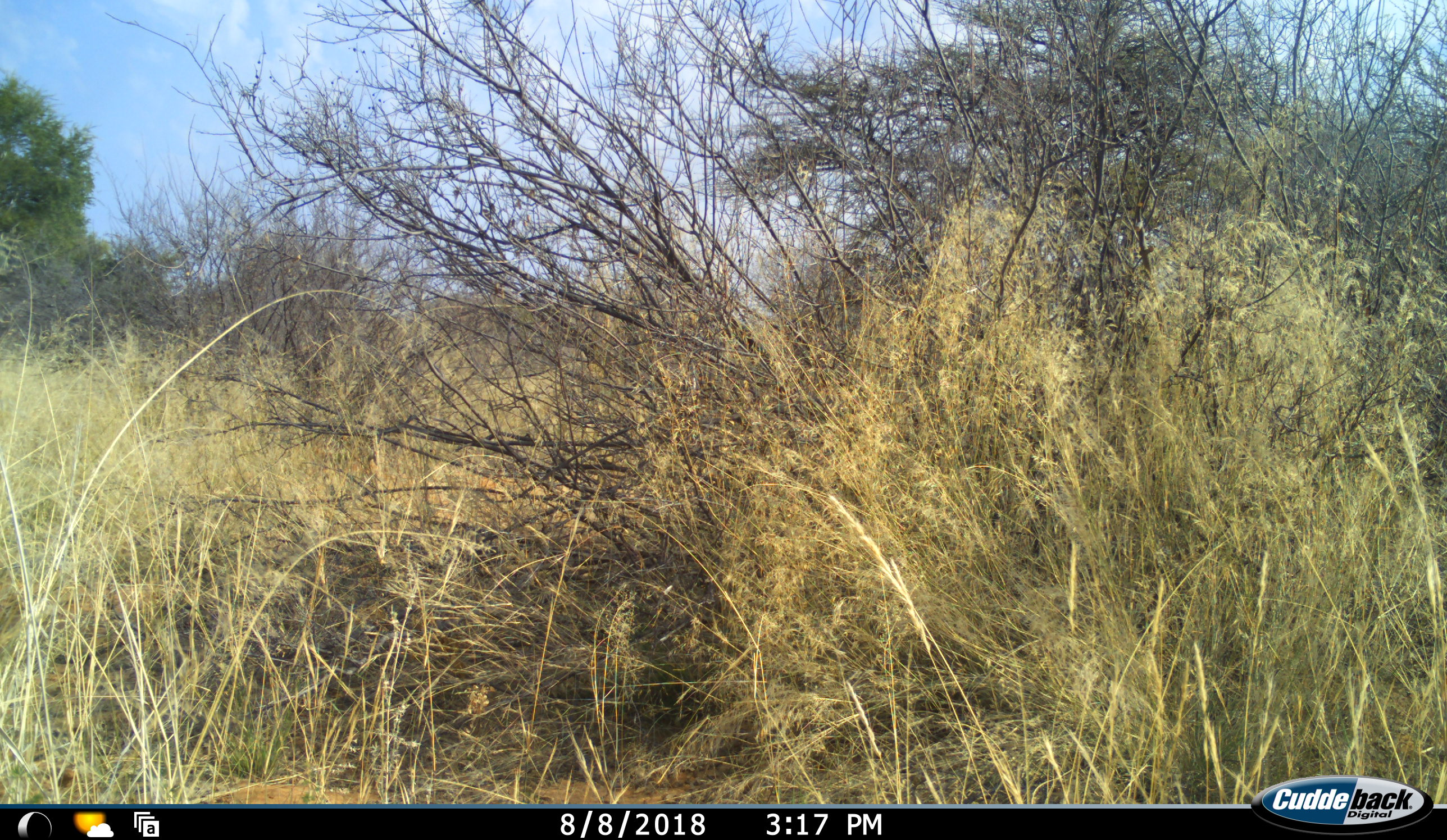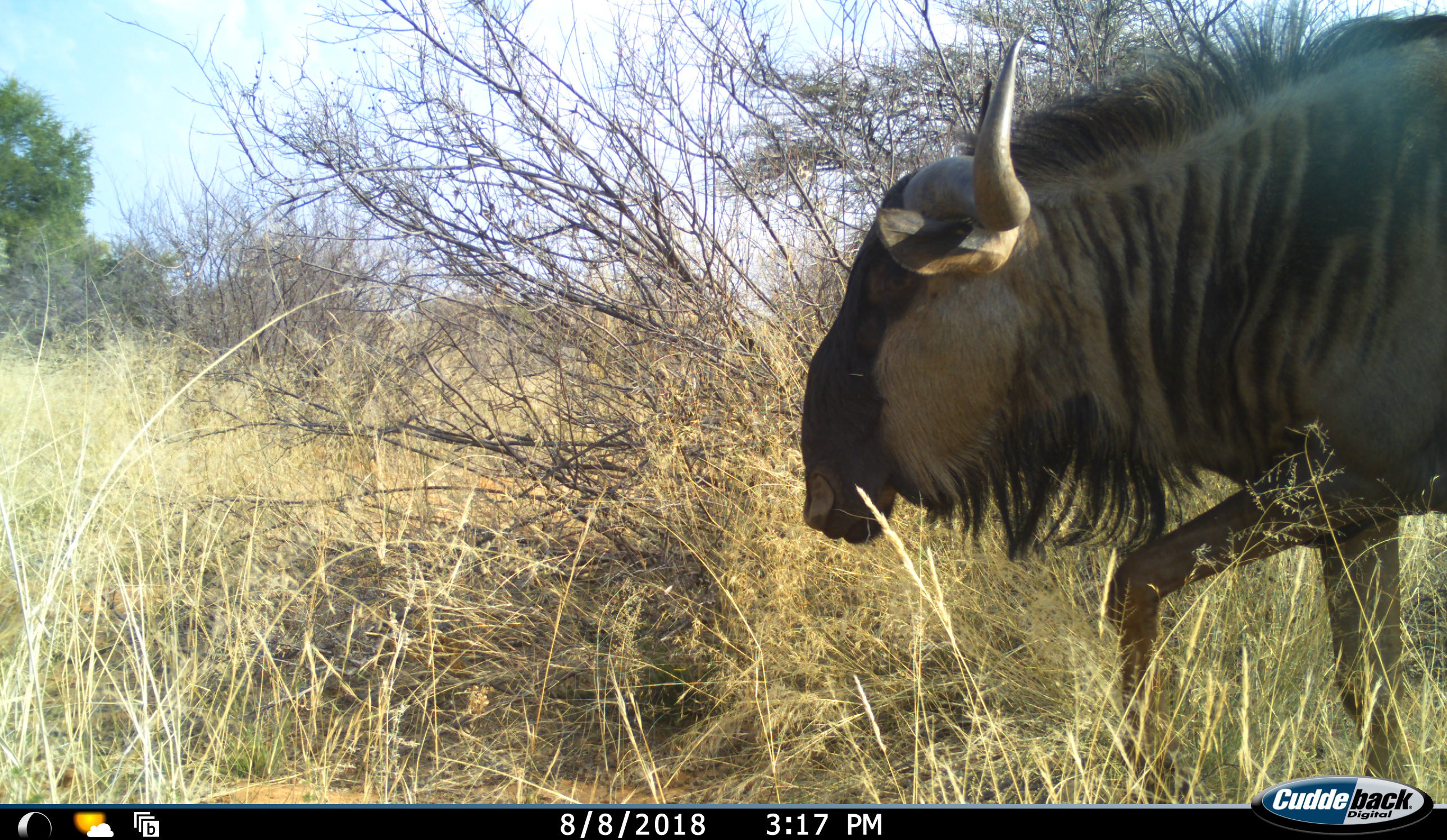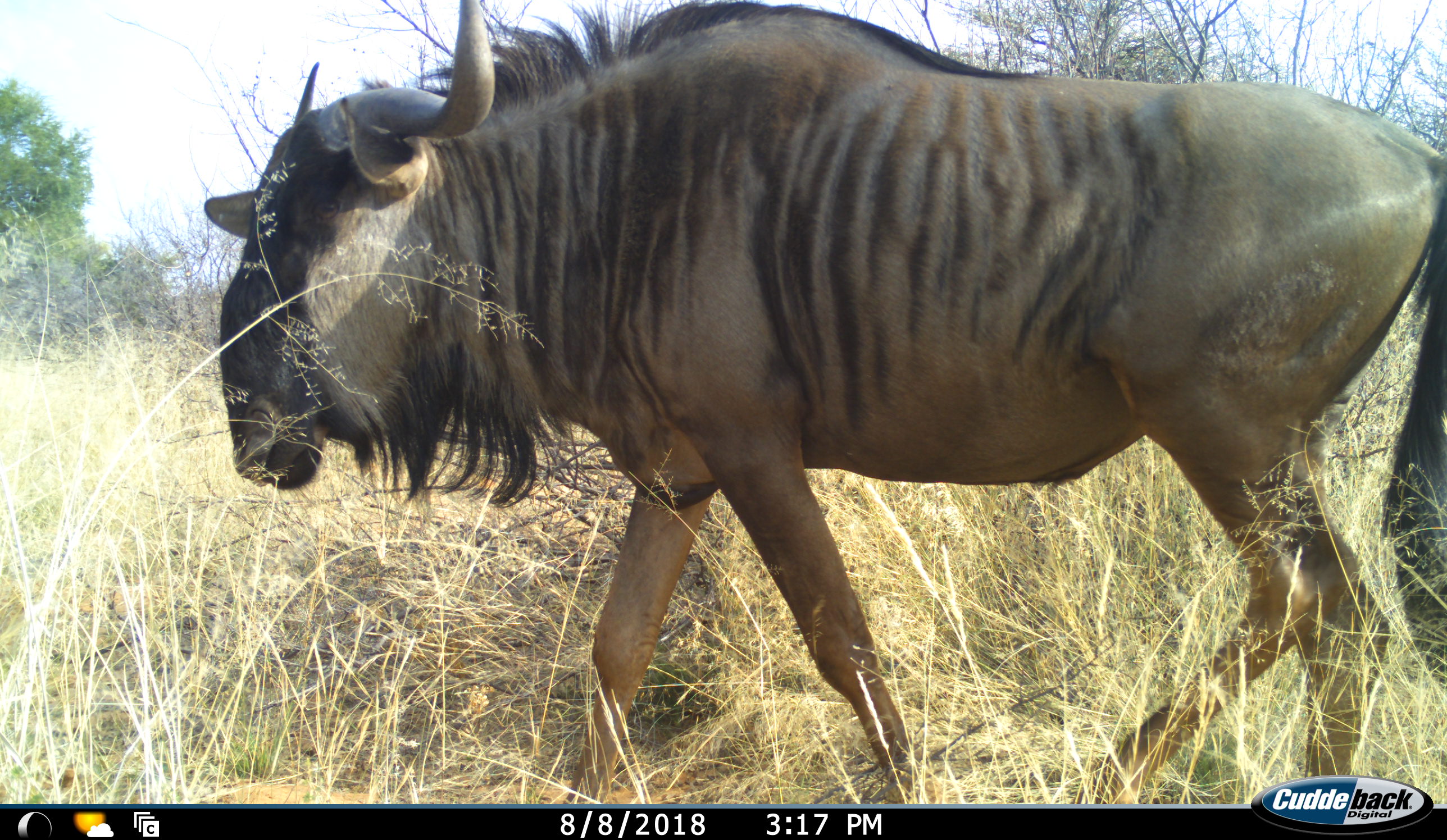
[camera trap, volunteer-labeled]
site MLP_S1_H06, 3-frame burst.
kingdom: Animalia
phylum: Chordata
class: Mammalia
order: Artiodactyla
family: Bovidae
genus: Connochaetes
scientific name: Connochaetes taurinus taurinus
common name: blue wildebeest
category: wildebeestblue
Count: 1.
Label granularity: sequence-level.